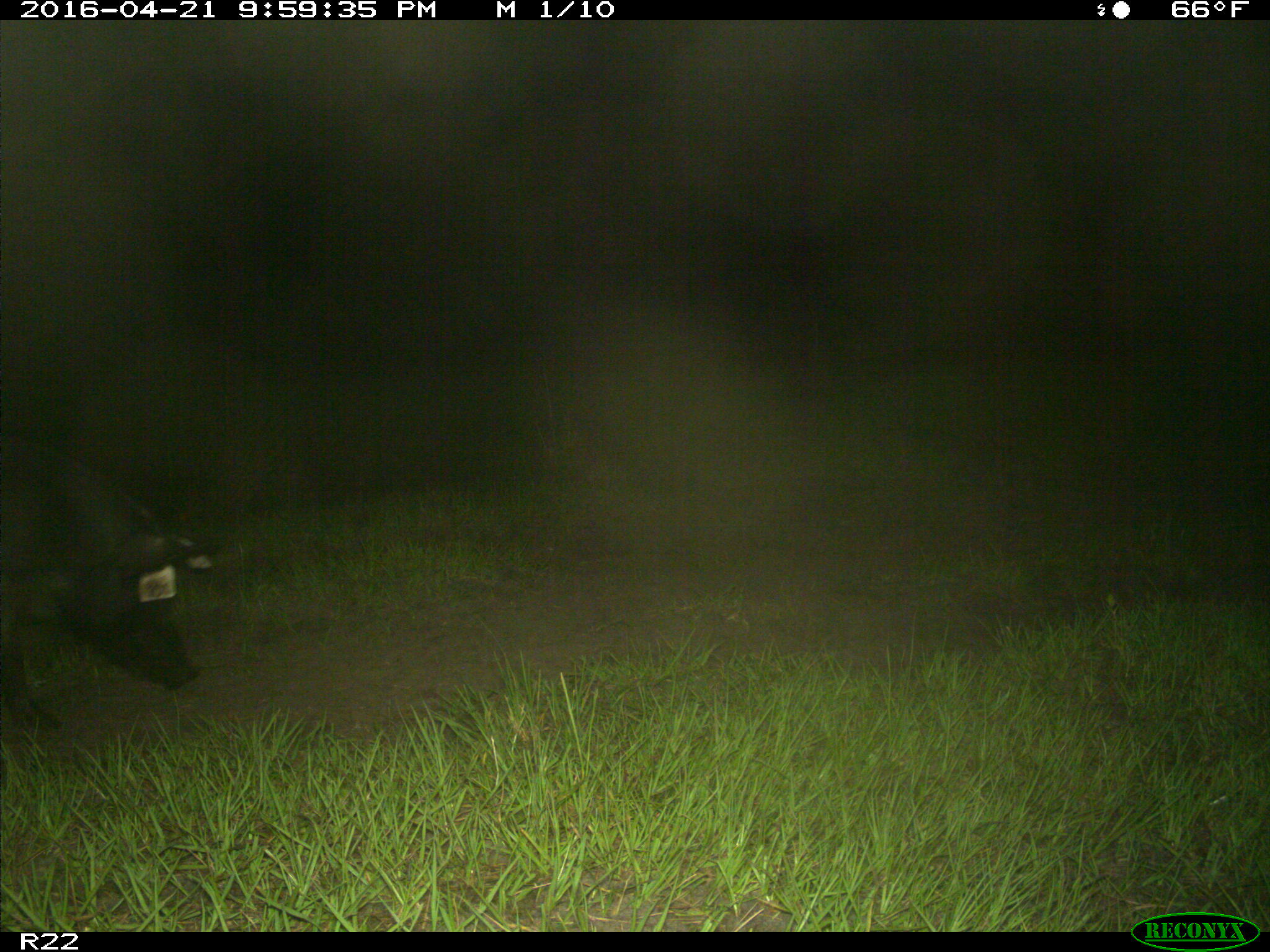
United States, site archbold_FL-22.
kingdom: Animalia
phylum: Chordata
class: Mammalia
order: Artiodactyla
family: Suidae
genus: Sus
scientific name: Sus scrofa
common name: wild boar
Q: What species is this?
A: Sus scrofa (wild boar).